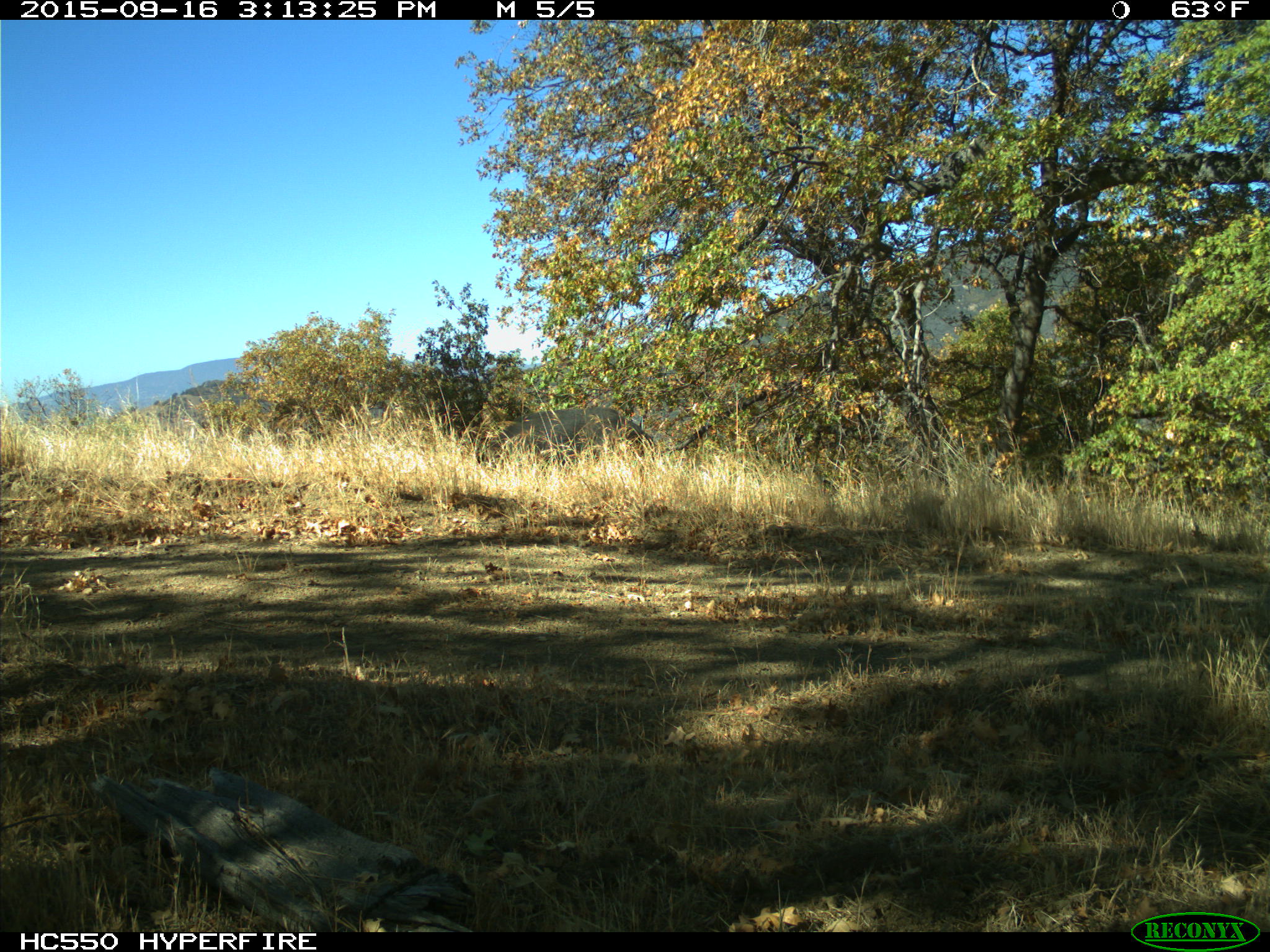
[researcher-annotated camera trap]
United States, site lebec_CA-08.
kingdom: Animalia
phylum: Chordata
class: Mammalia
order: Artiodactyla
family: Suidae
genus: Sus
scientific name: Sus scrofa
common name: wild boar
Sus scrofa (wild boar).